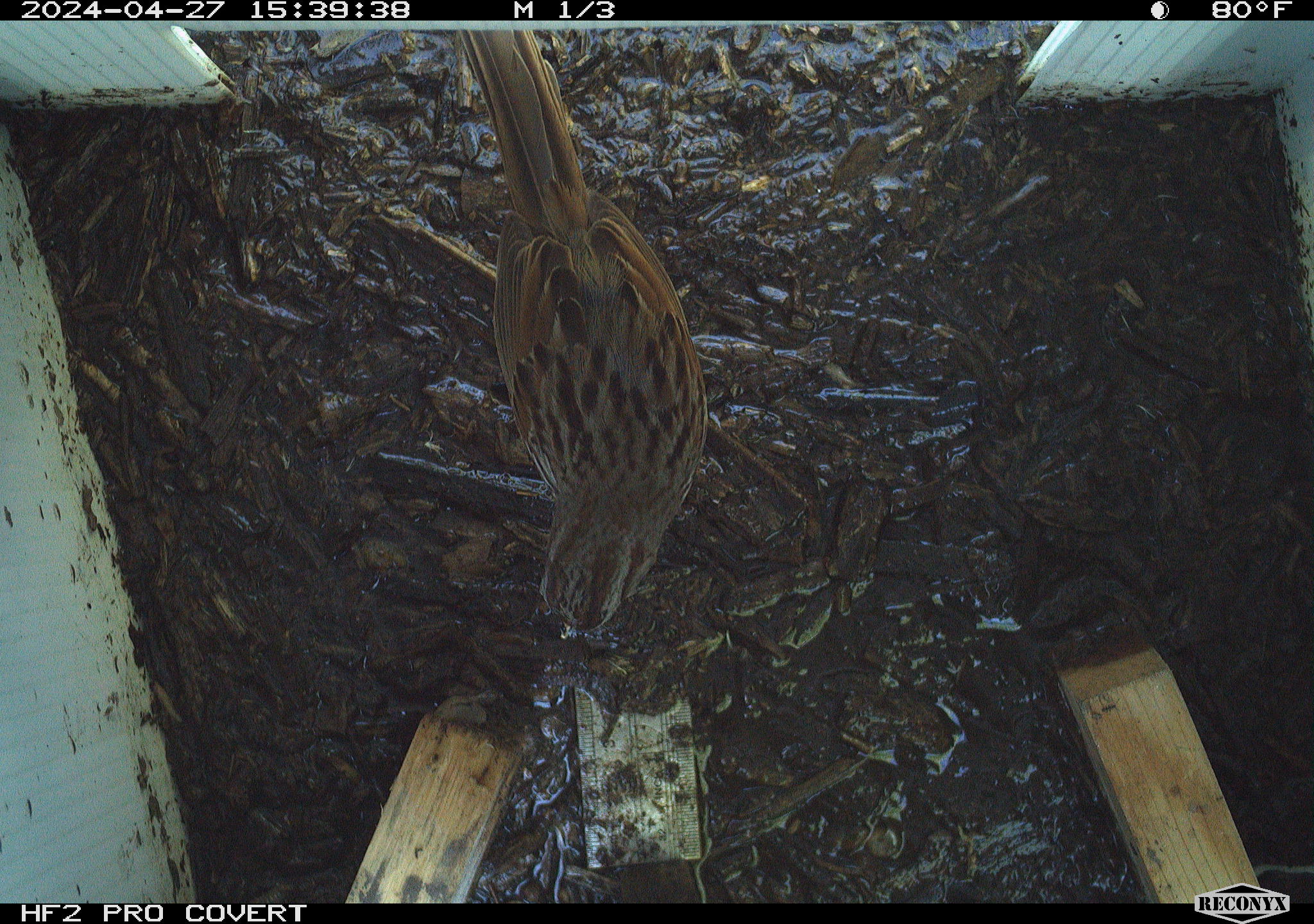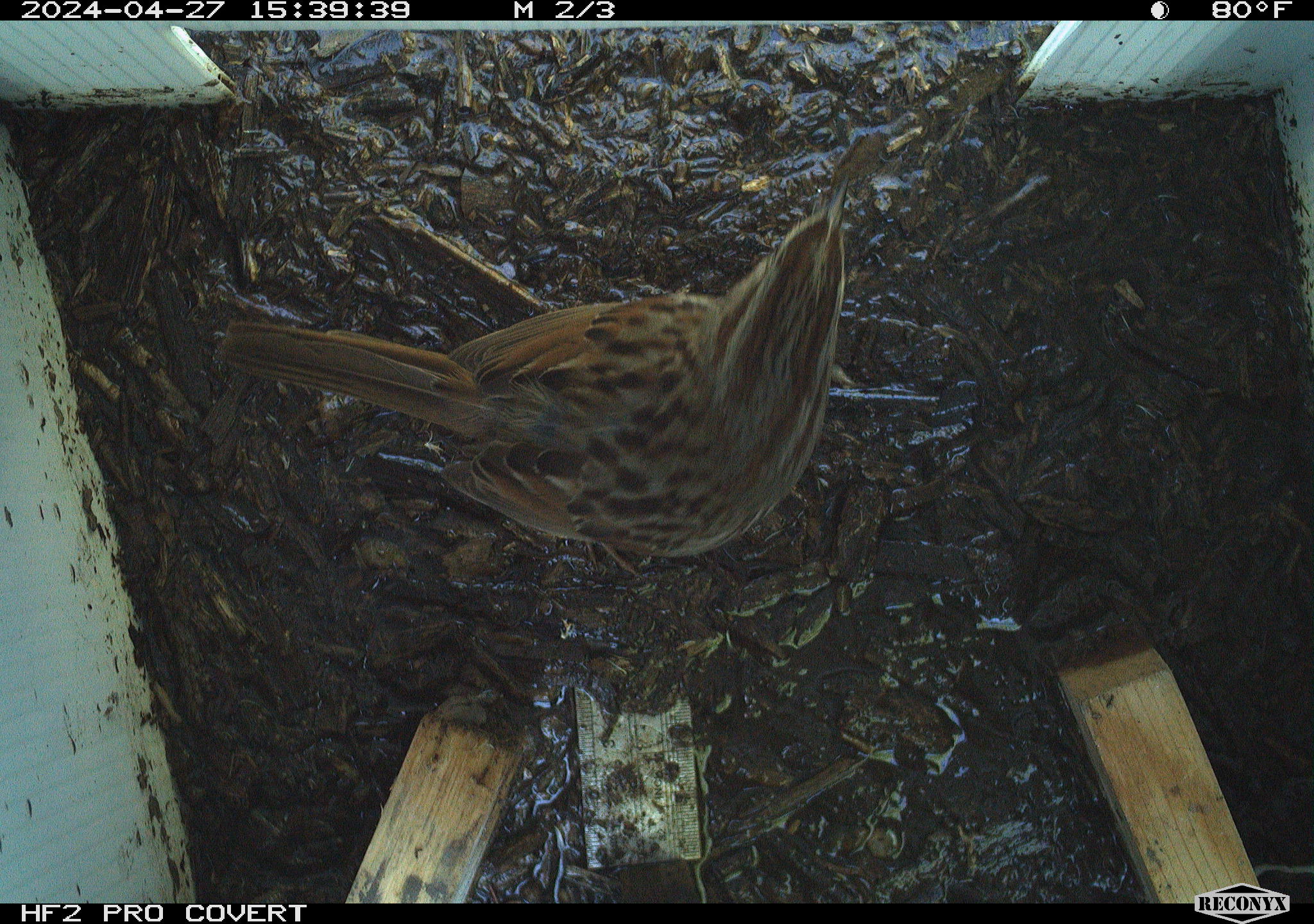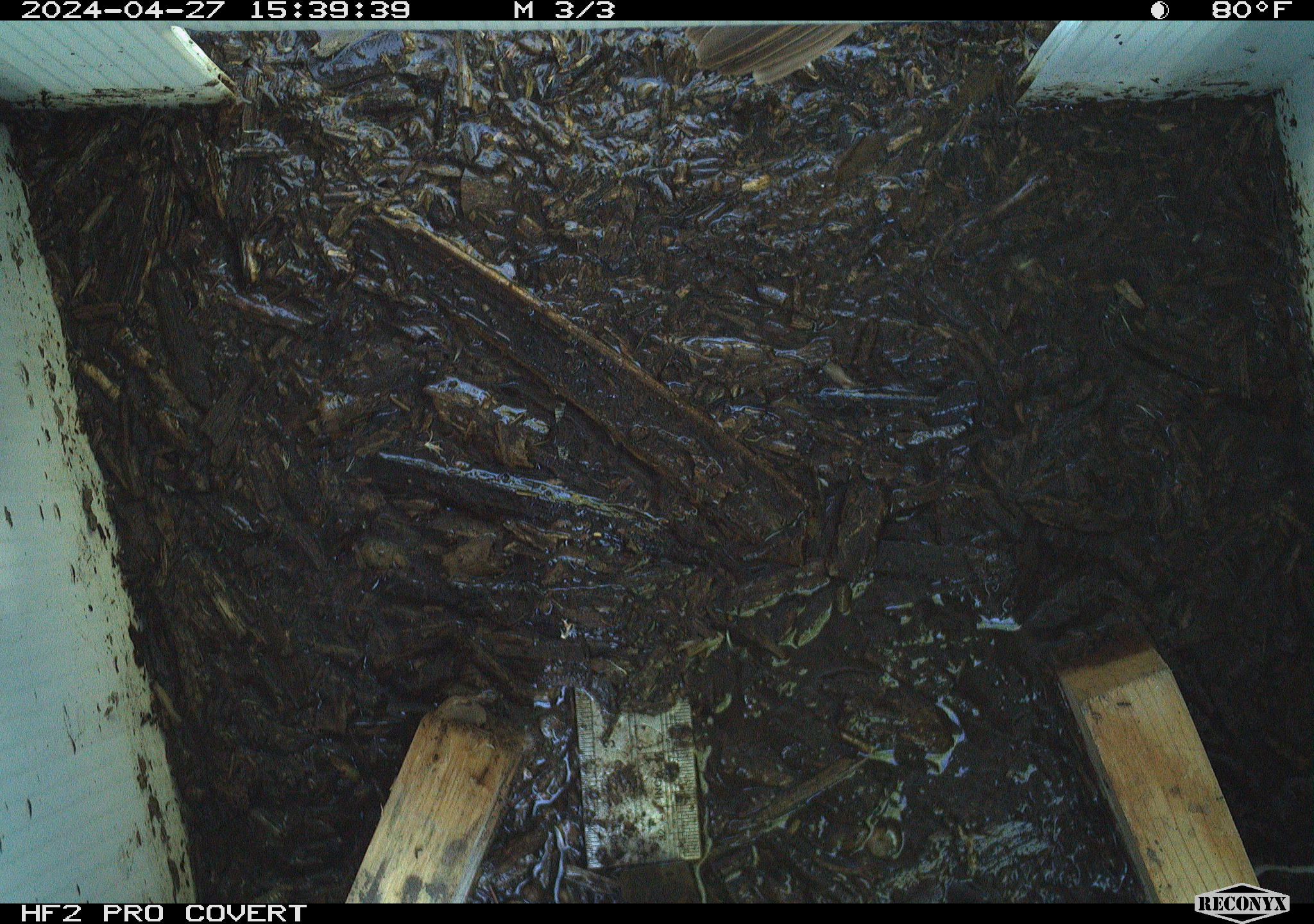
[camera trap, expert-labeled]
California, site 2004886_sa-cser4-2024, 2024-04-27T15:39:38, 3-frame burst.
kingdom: Animalia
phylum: Chordata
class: Aves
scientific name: Aves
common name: bird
Bird (Aves).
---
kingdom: Animalia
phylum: Chordata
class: Aves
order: Passeriformes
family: Passerellidae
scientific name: Passerellidae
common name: new world sparrows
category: passerellidae family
Passerellidae family (new world sparrows) (Passerellidae).